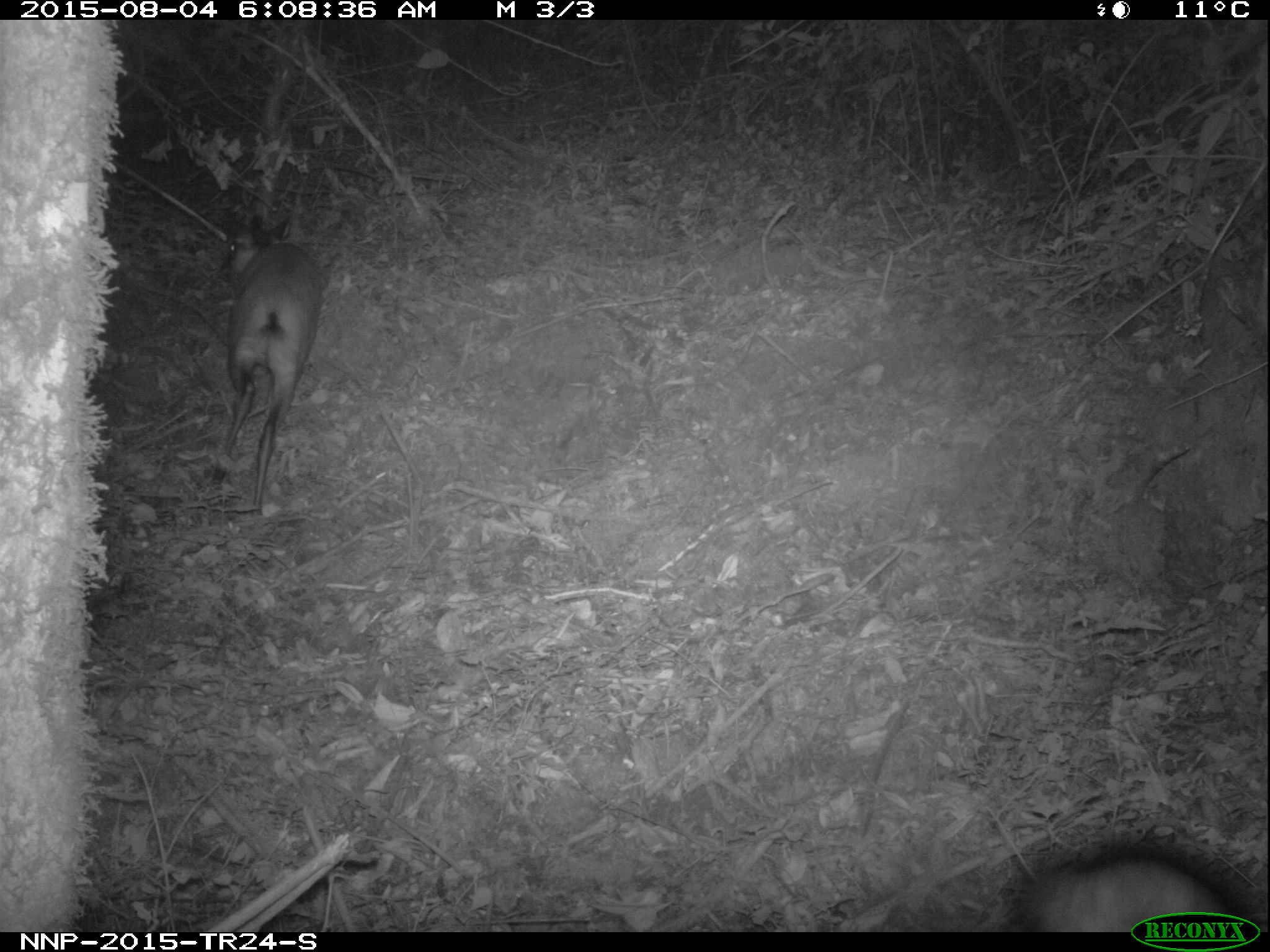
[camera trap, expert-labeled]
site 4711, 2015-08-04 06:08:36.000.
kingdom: Animalia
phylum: Chordata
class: Mammalia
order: Primates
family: Cercopithecidae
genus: Allochrocebus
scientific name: Allochrocebus lhoesti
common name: l'hoest's monkey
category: cercopithecus lhoesti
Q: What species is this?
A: Cercopithecus lhoesti (l'hoest's monkey) (Allochrocebus lhoesti).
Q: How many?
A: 1.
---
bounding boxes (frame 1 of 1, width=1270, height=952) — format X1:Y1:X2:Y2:
cercopithecus lhoesti: 214:206:324:511; 1006:840:1245:932